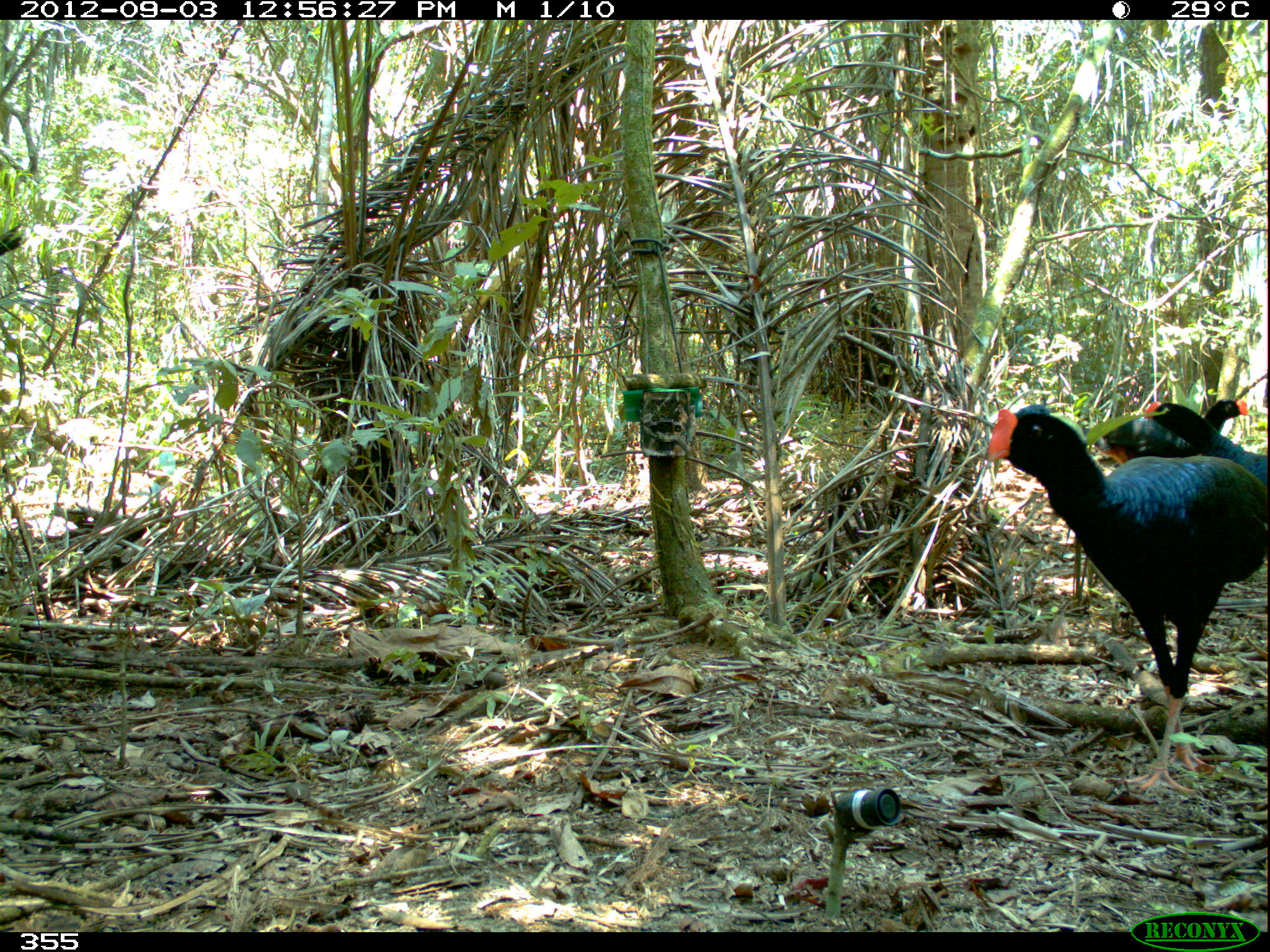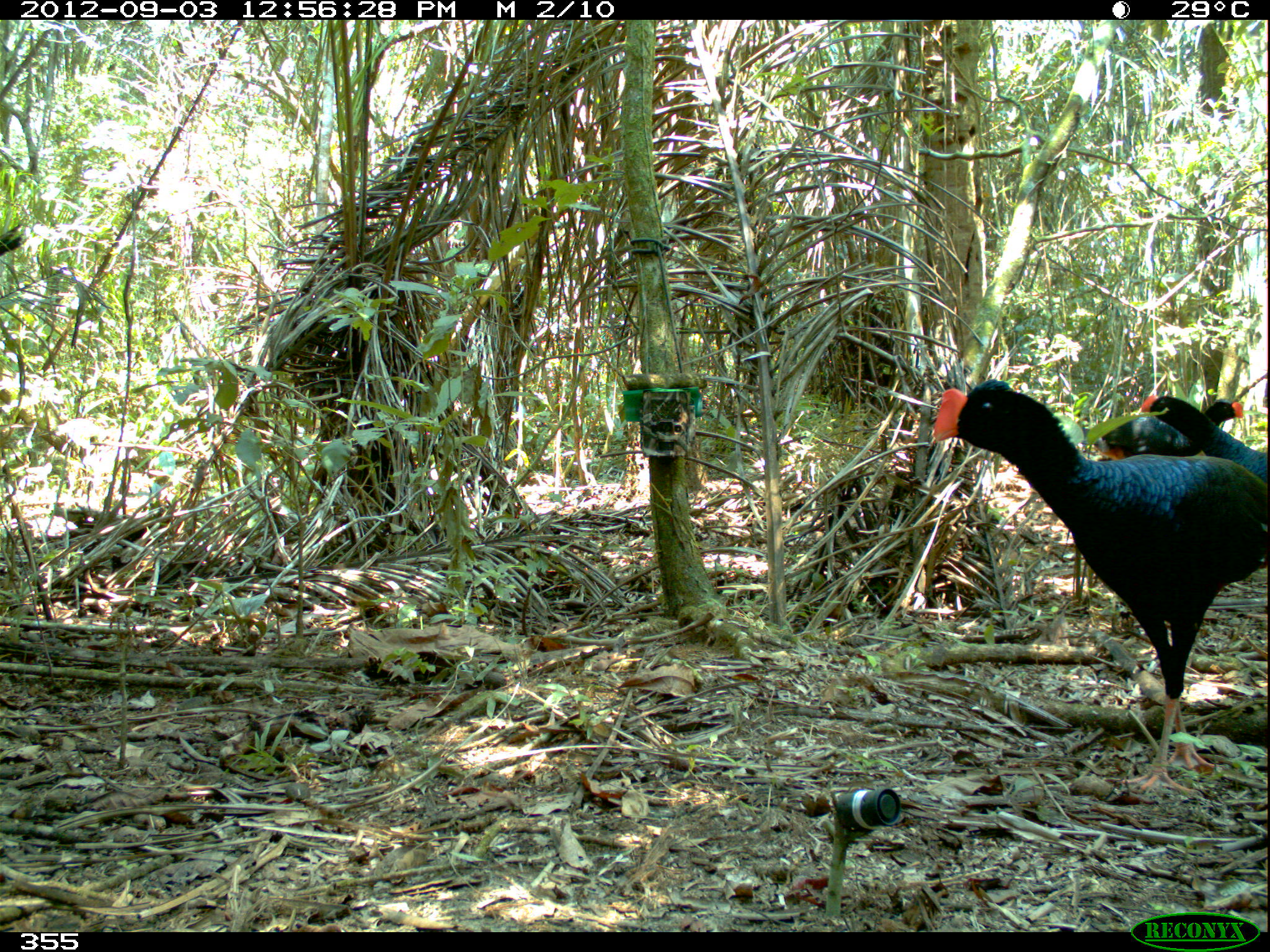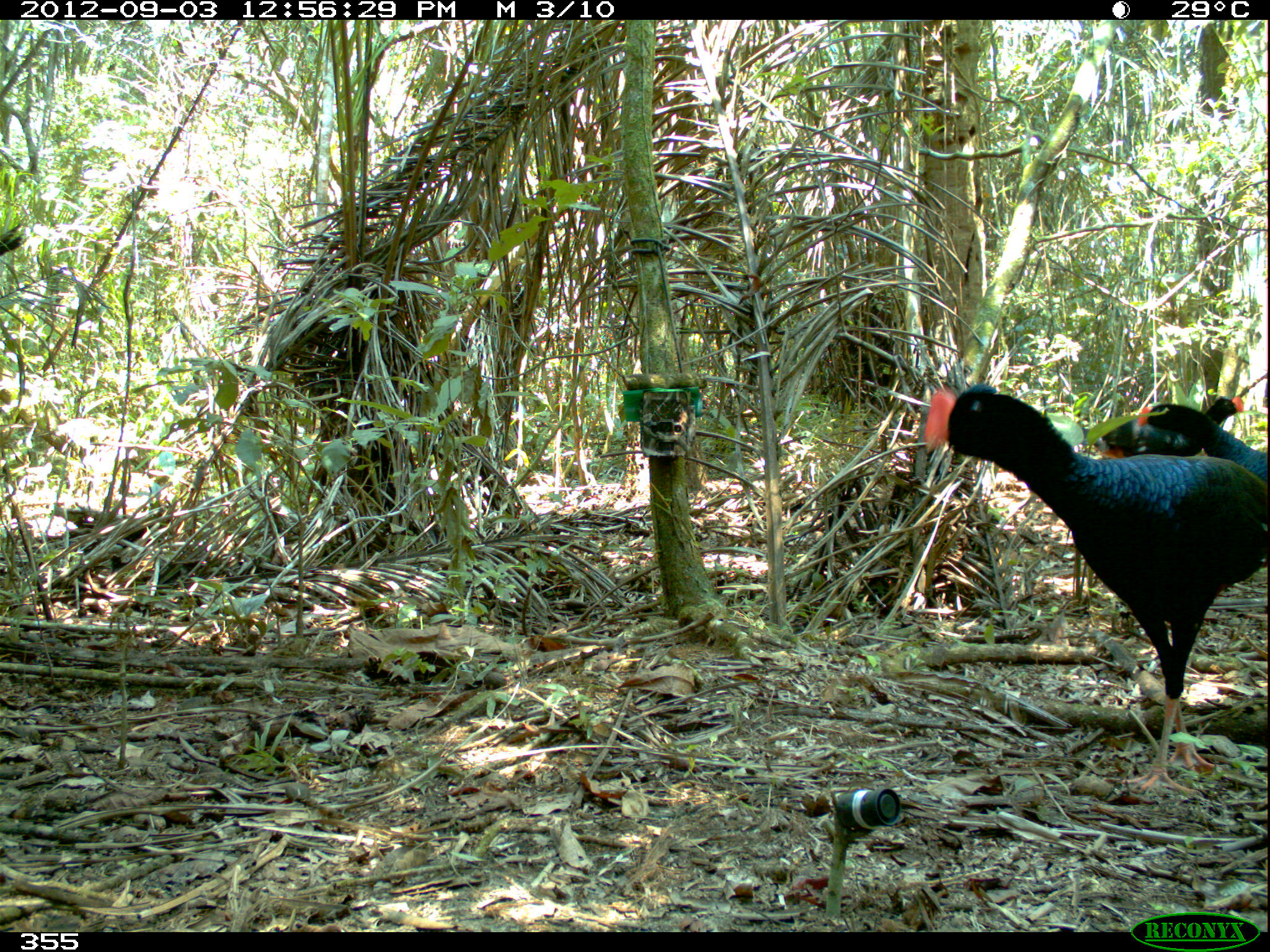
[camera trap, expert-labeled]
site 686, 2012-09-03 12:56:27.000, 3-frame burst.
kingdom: Animalia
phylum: Chordata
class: Aves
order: Galliformes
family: Cracidae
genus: Mitu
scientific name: Mitu tuberosum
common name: razor-billed curassow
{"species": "Mitu tuberosum (razor-billed curassow)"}